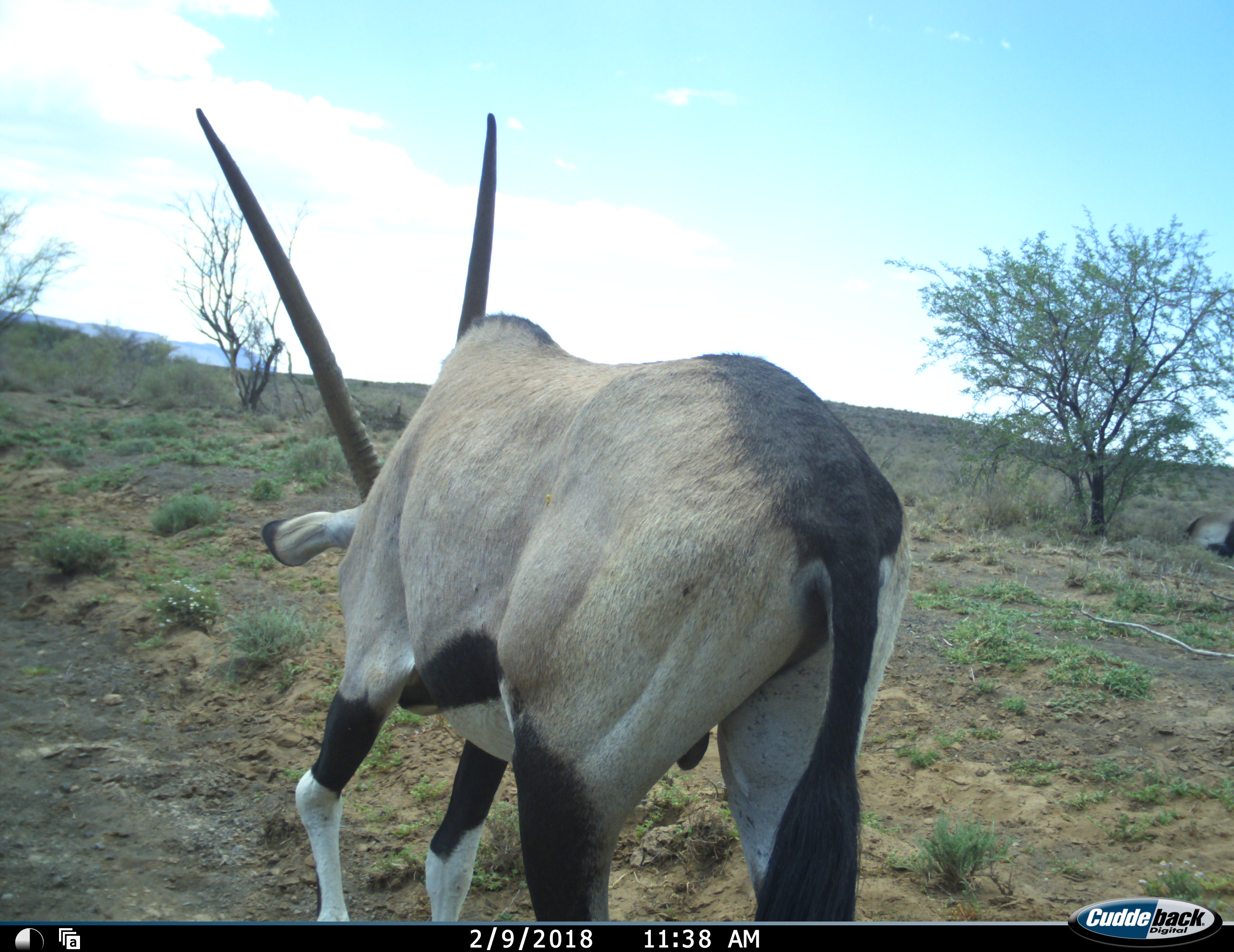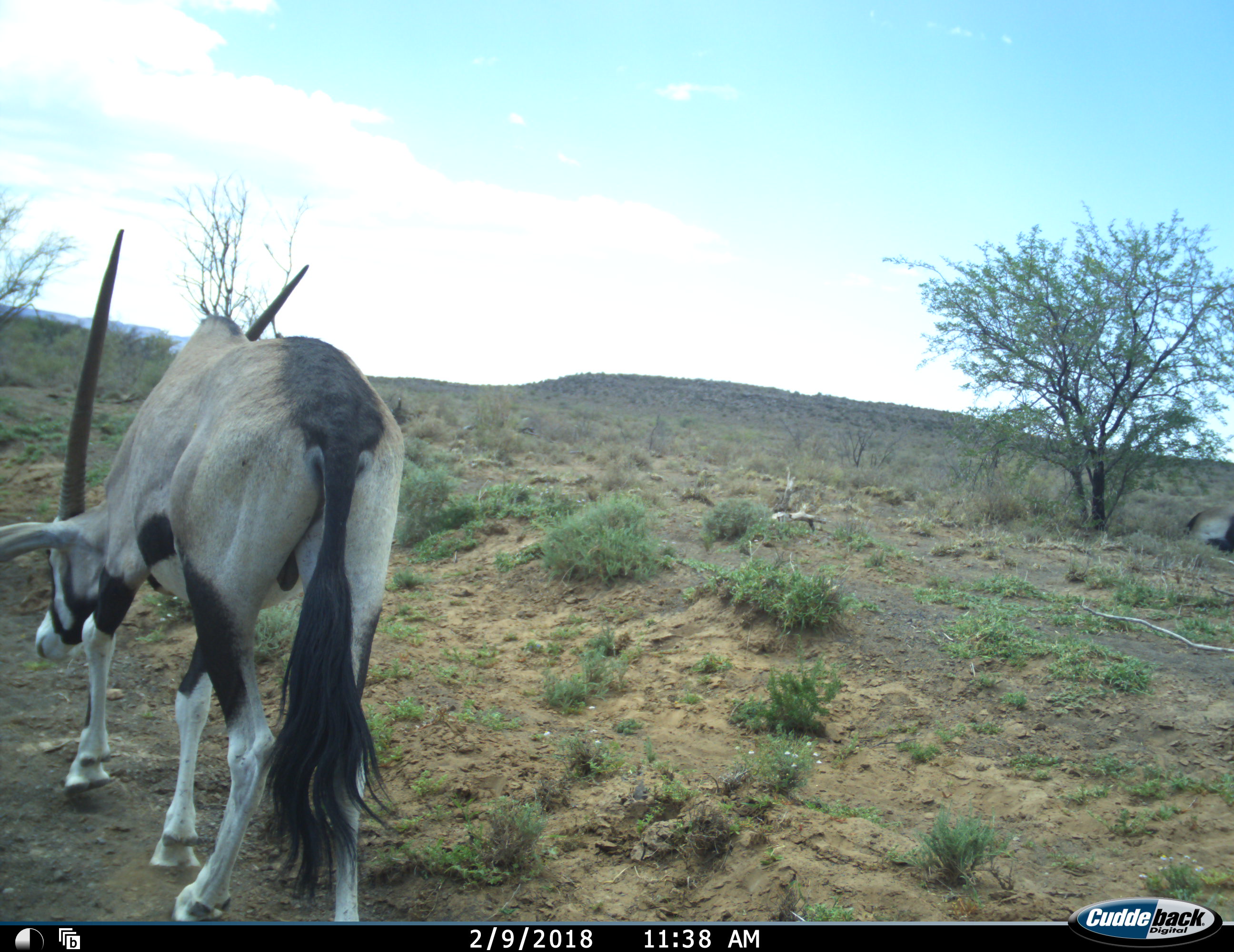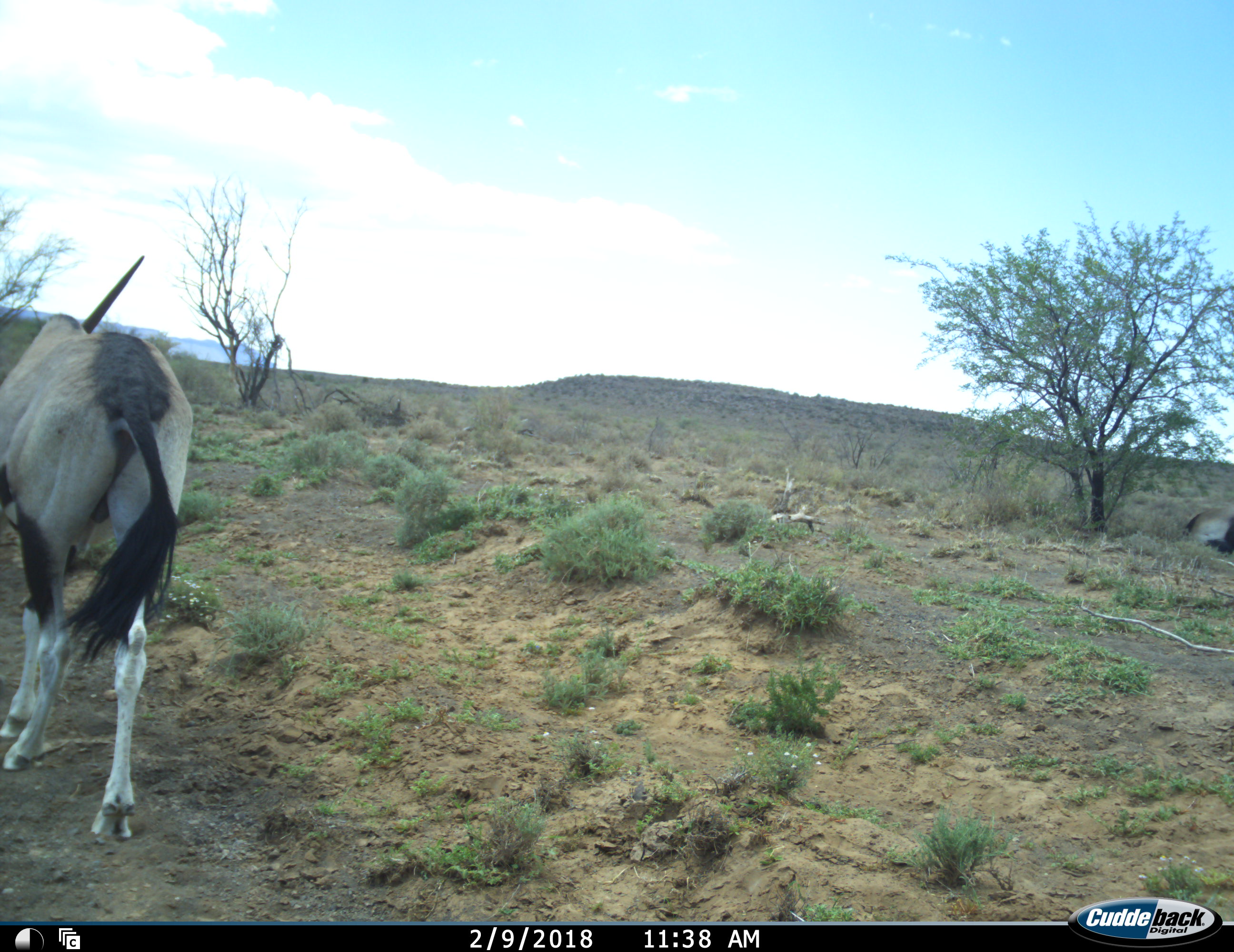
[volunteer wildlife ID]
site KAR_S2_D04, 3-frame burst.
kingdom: Animalia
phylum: Chordata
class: Mammalia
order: Artiodactyla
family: Bovidae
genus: Oryx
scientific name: Oryx gazella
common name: gemsbok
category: oryx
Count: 2.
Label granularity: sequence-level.